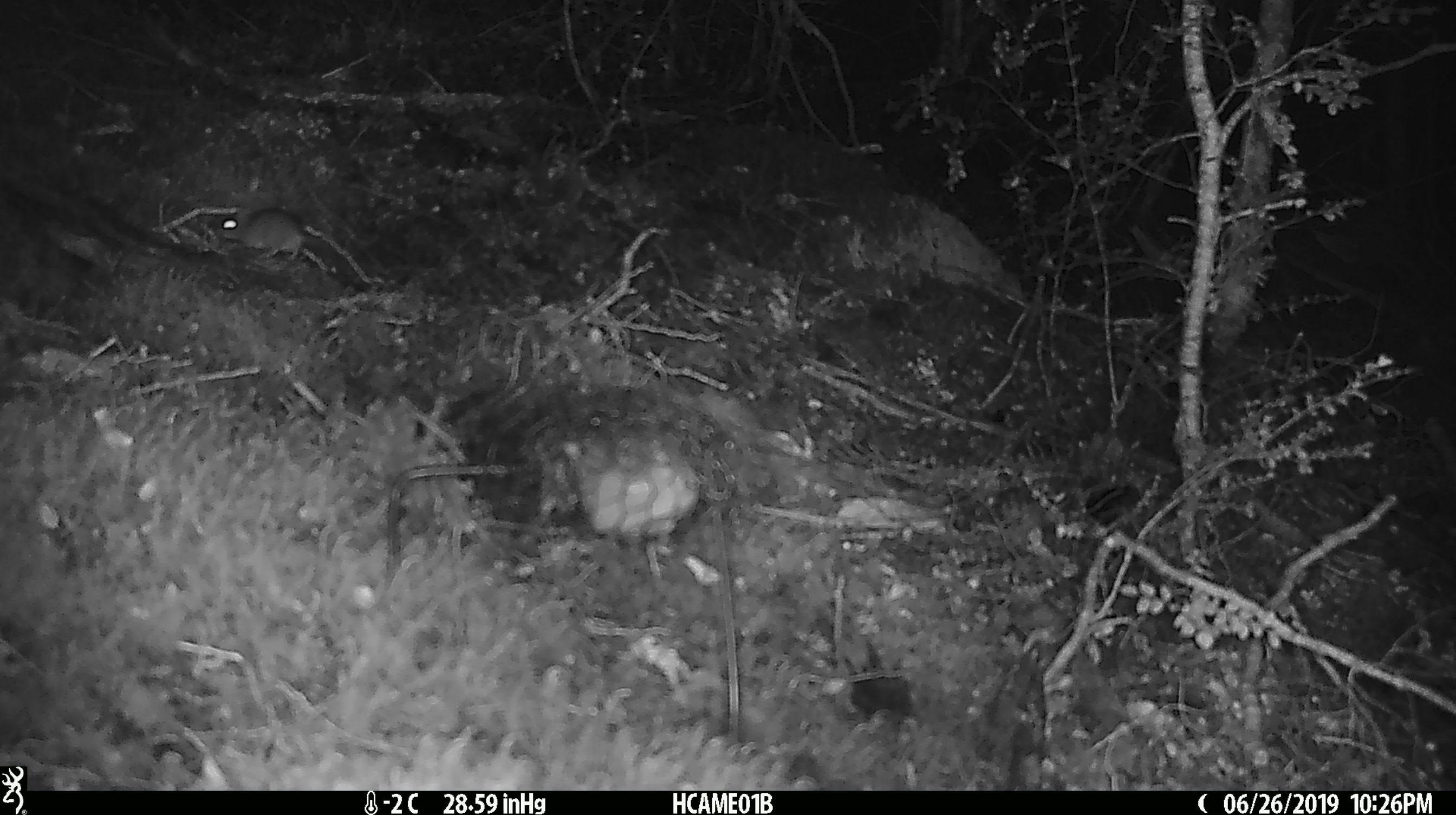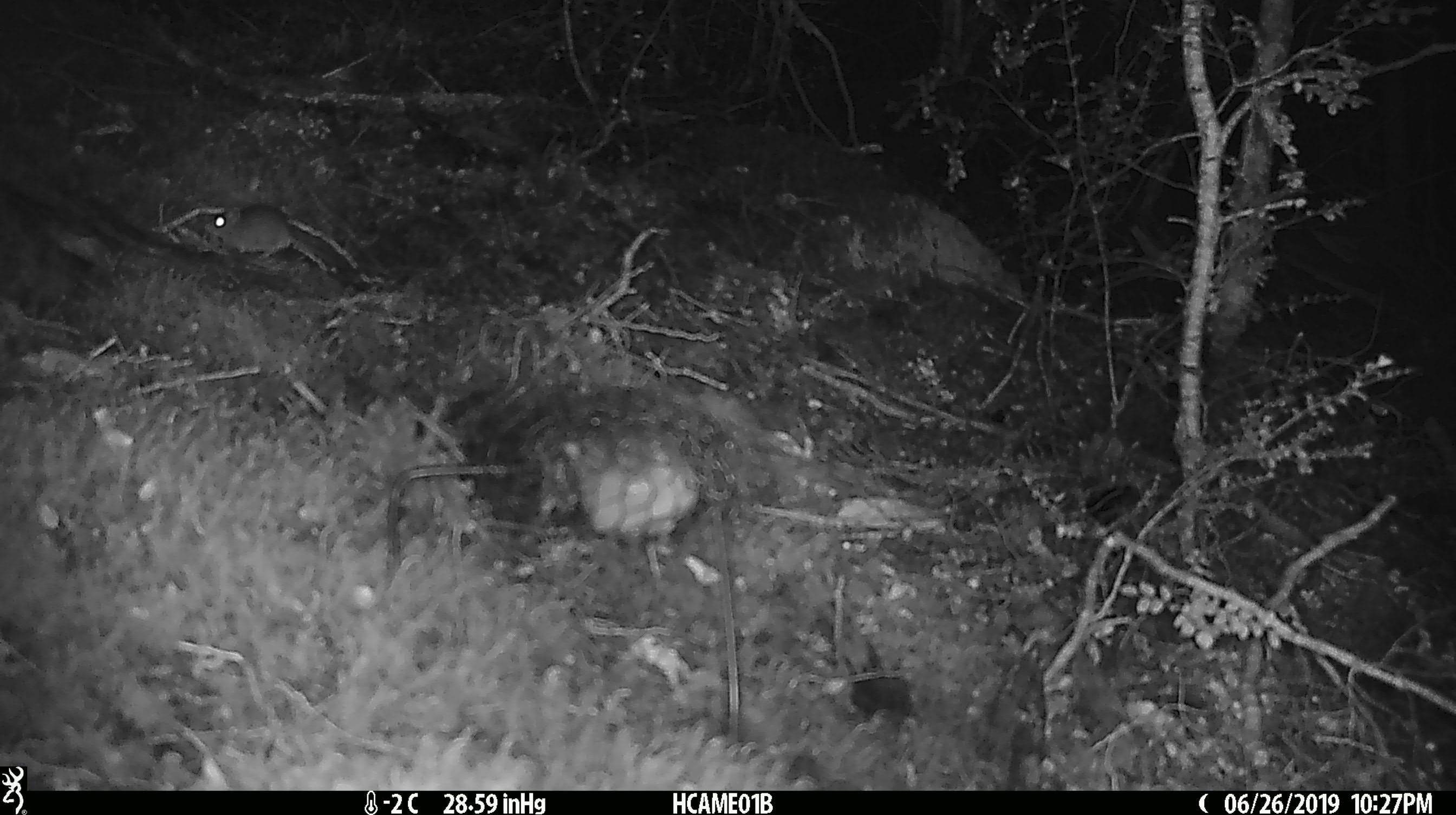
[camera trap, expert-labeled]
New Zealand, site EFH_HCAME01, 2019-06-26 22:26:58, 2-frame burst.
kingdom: Animalia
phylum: Chordata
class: Mammalia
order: Rodentia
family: Muridae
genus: Mus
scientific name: Mus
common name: mouse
Mouse (Mus).